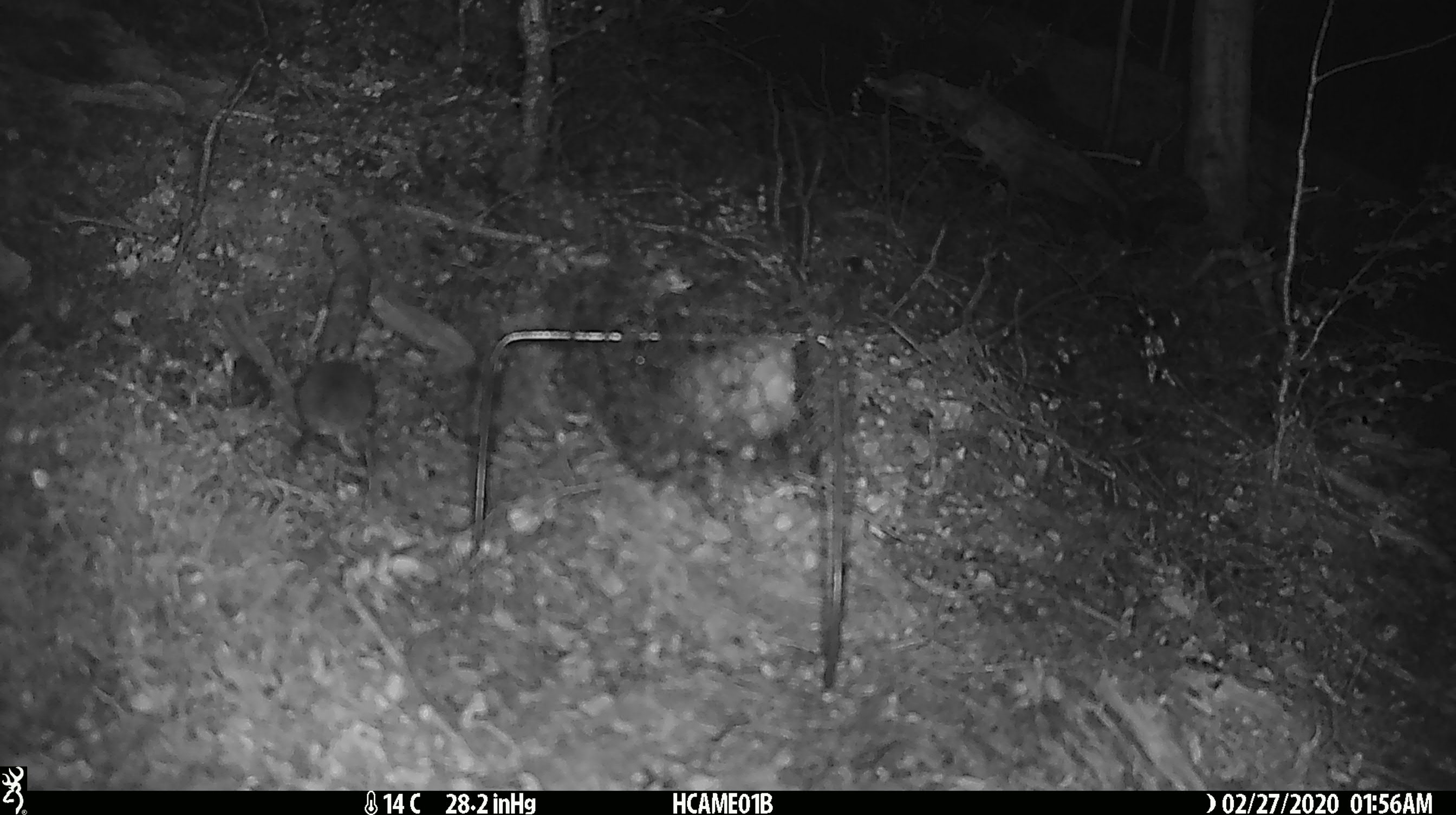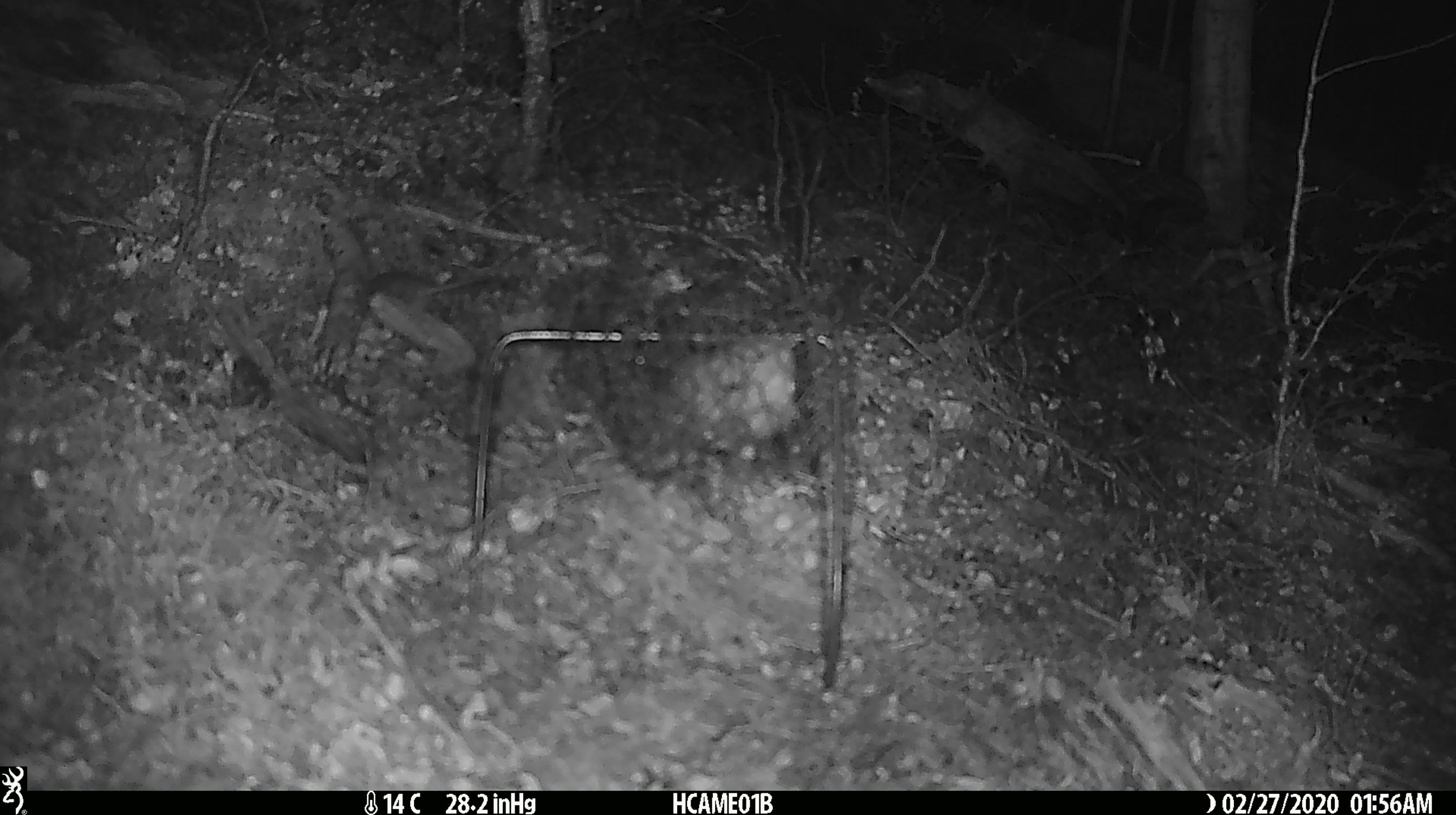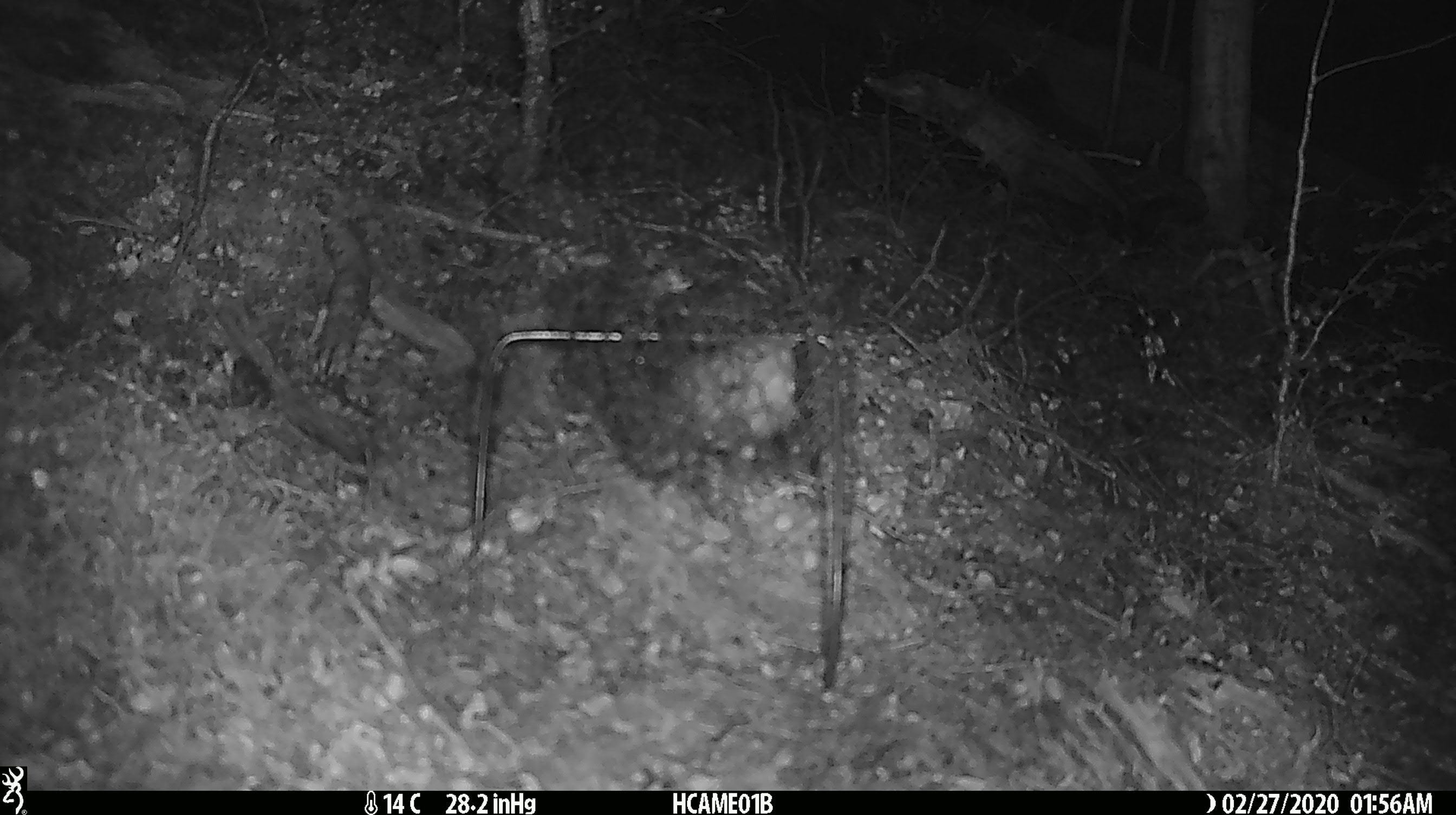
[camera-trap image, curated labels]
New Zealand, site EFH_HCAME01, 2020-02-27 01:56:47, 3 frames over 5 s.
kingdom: Animalia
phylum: Chordata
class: Mammalia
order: Rodentia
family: Muridae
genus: Mus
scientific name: Mus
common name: mouse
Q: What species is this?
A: Mouse (Mus).